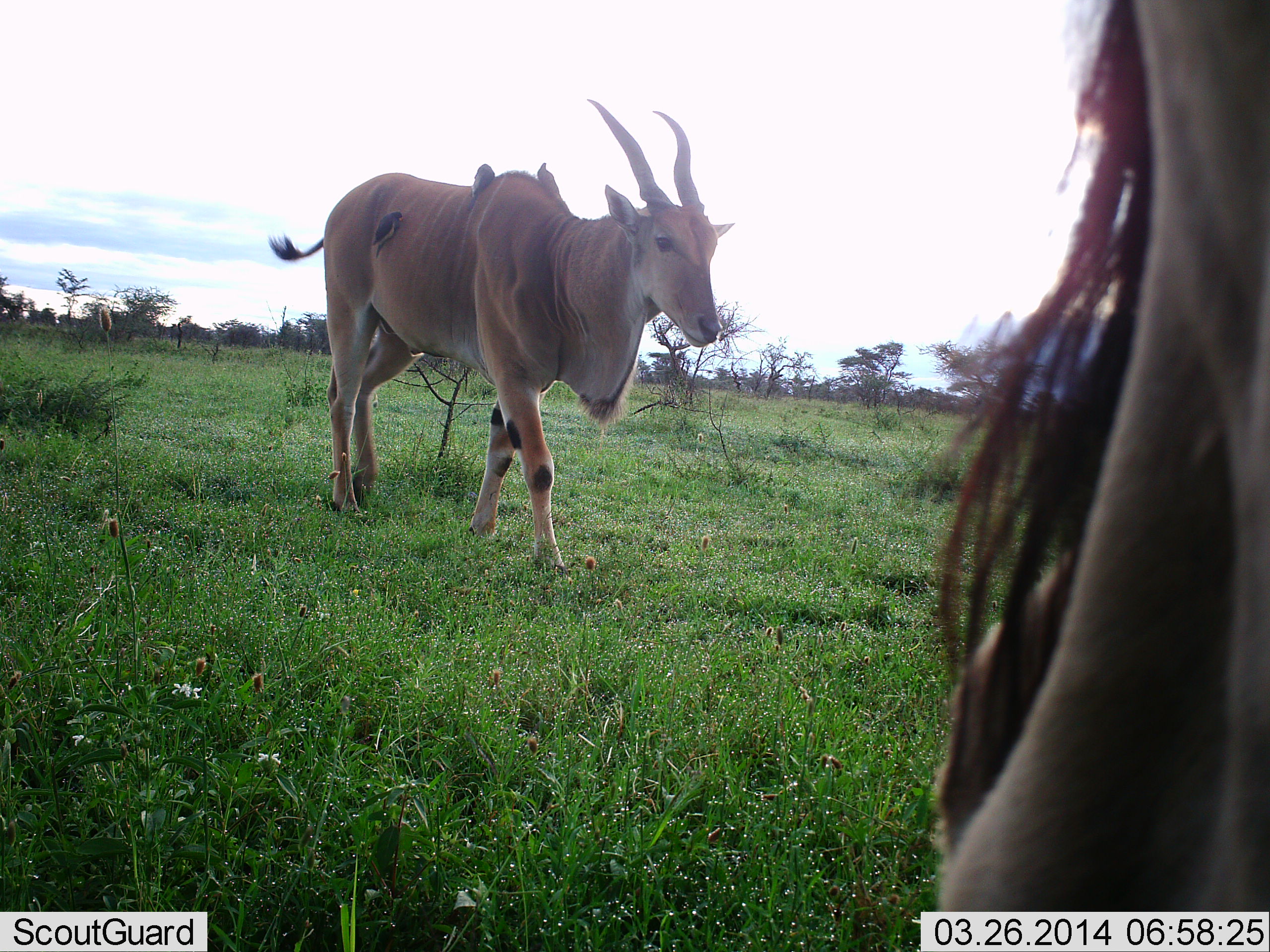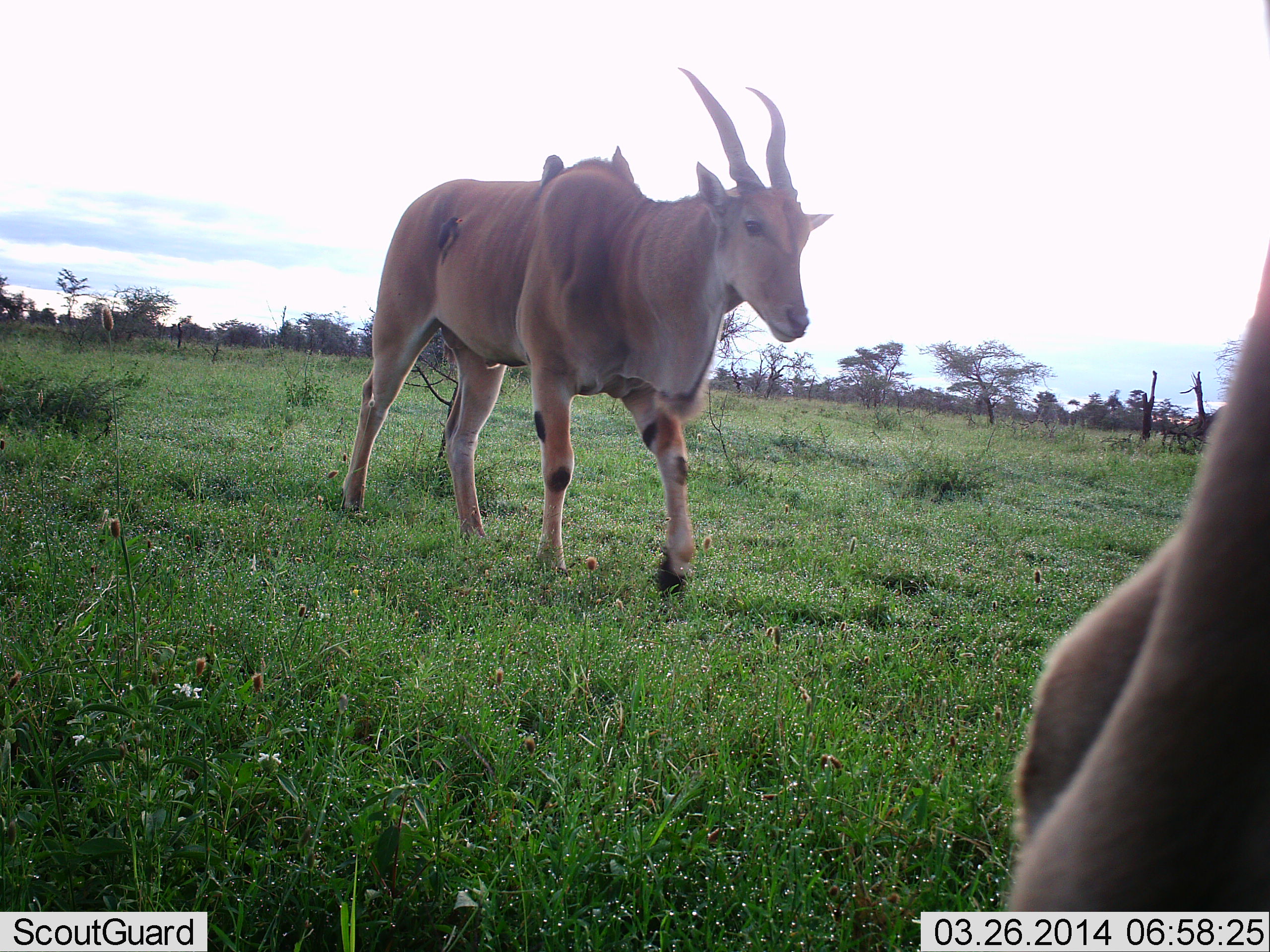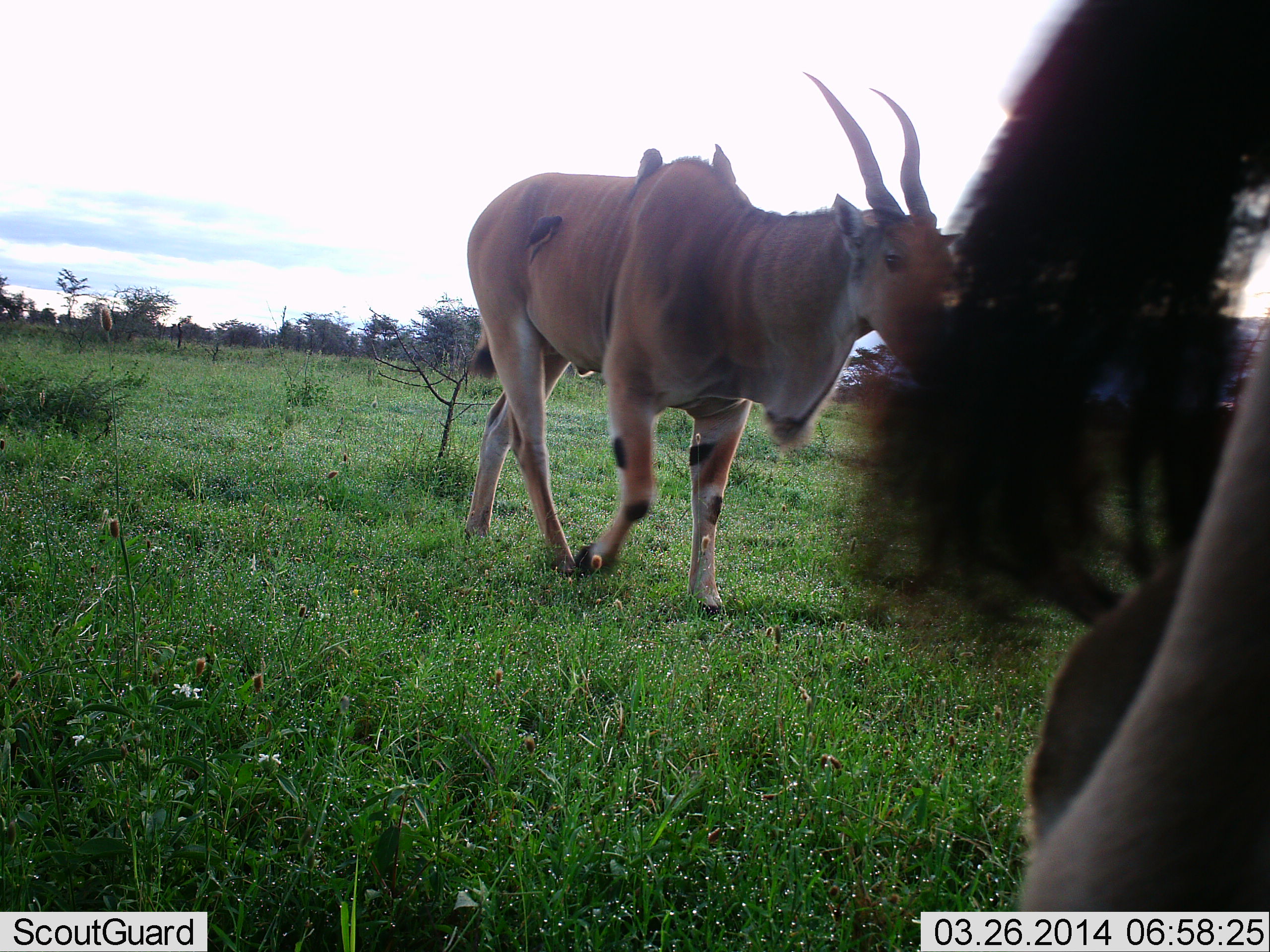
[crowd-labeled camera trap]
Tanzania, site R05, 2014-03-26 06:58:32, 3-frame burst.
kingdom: Animalia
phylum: Chordata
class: Mammalia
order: Artiodactyla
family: Bovidae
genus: Tragelaphus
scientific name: Tragelaphus oryx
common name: eland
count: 2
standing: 27%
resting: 0%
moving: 93%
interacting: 0%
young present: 0%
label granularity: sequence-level